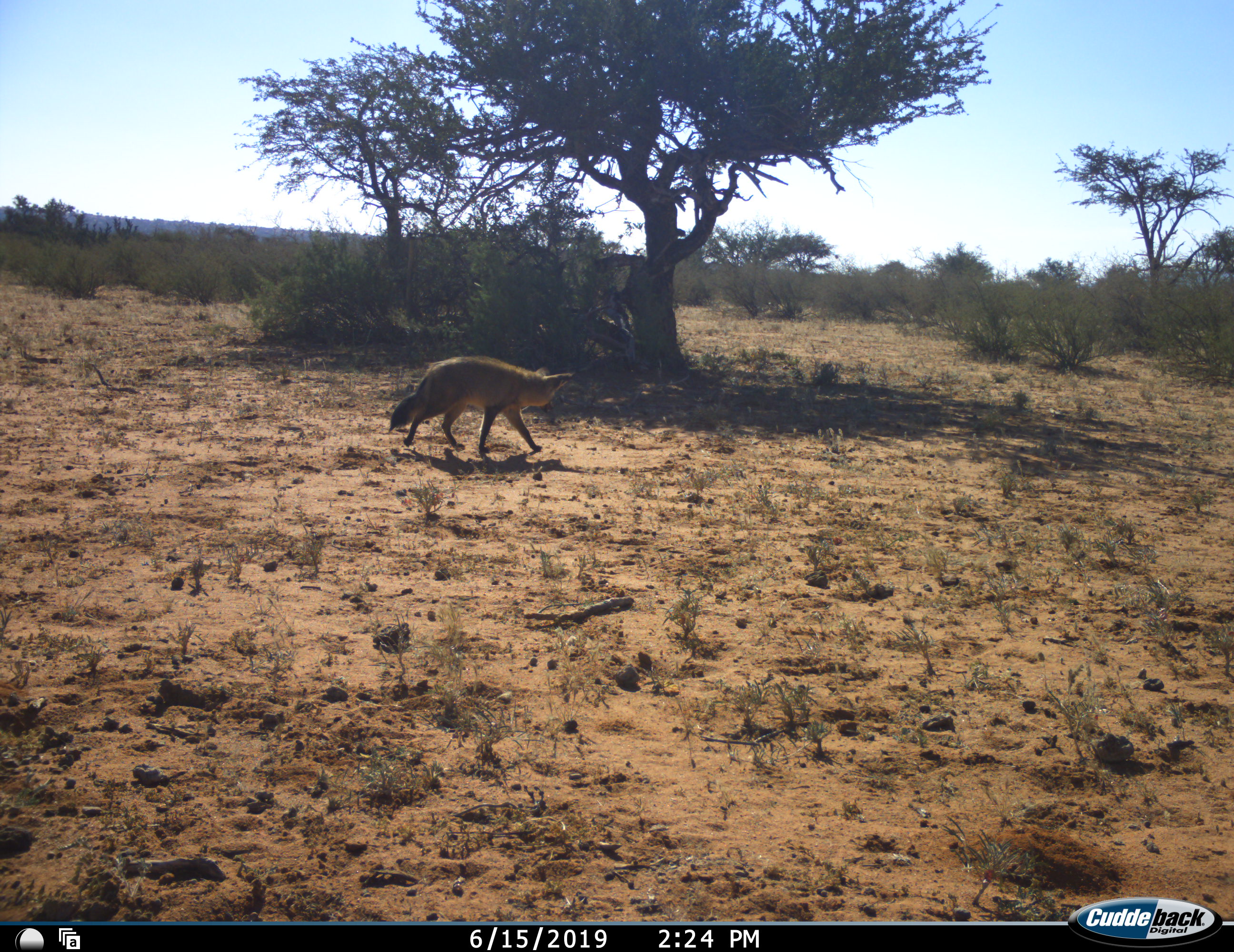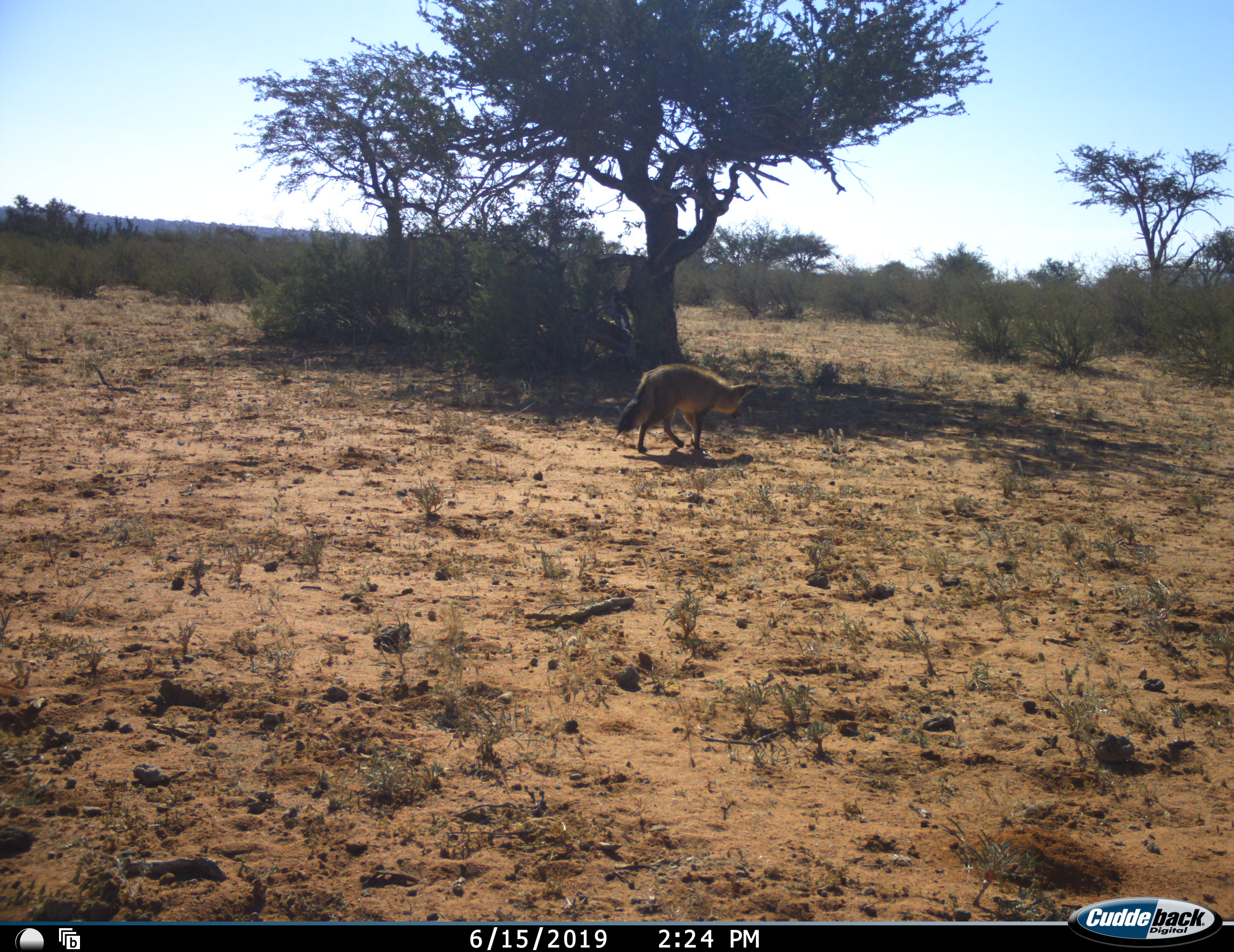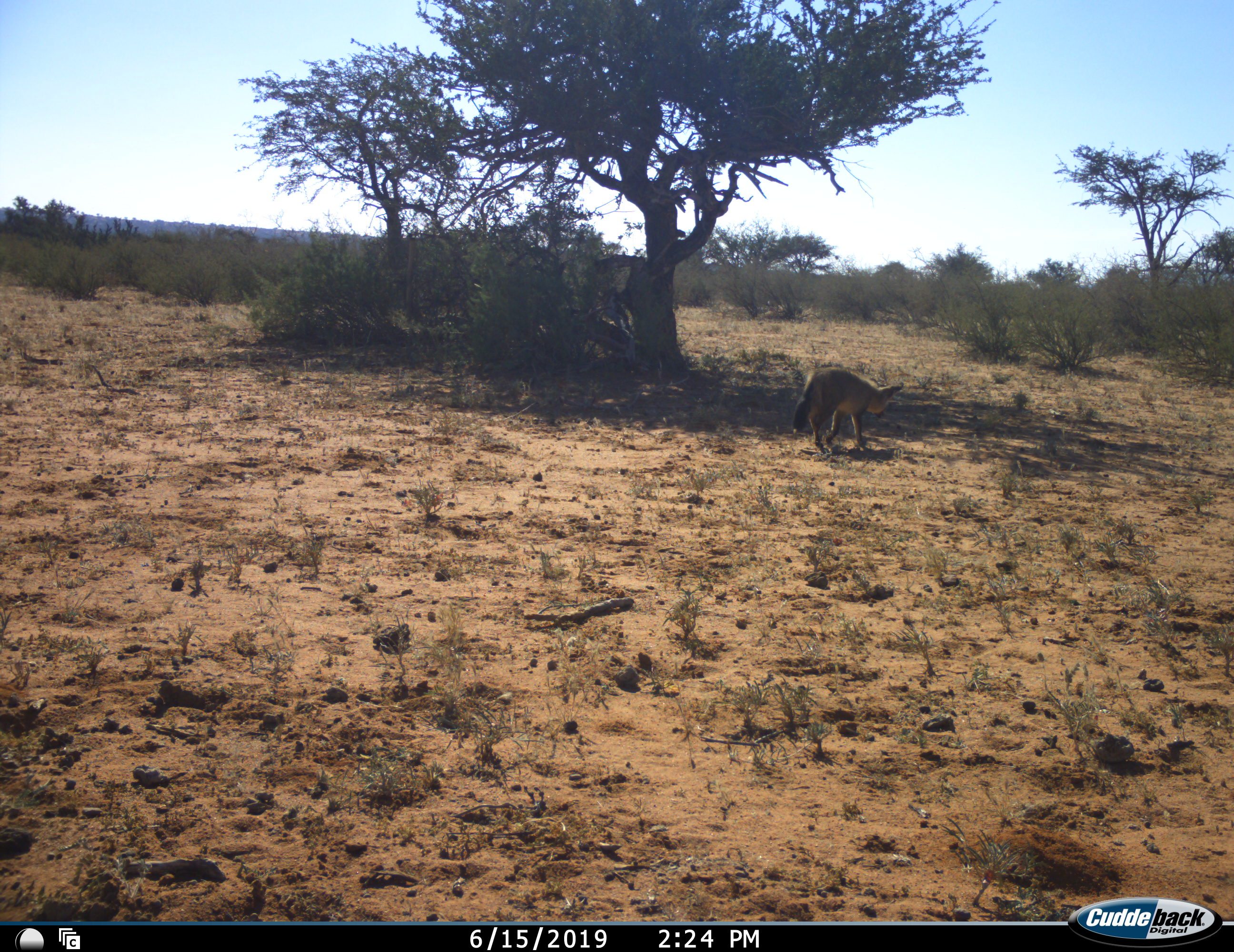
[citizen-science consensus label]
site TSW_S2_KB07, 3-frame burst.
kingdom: Animalia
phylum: Chordata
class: Mammalia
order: Carnivora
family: Canidae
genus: Otocyon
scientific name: Otocyon megalotis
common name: bat-eared fox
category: foxbateared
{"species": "foxbateared (bat-eared fox) (Otocyon megalotis)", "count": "1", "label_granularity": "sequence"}